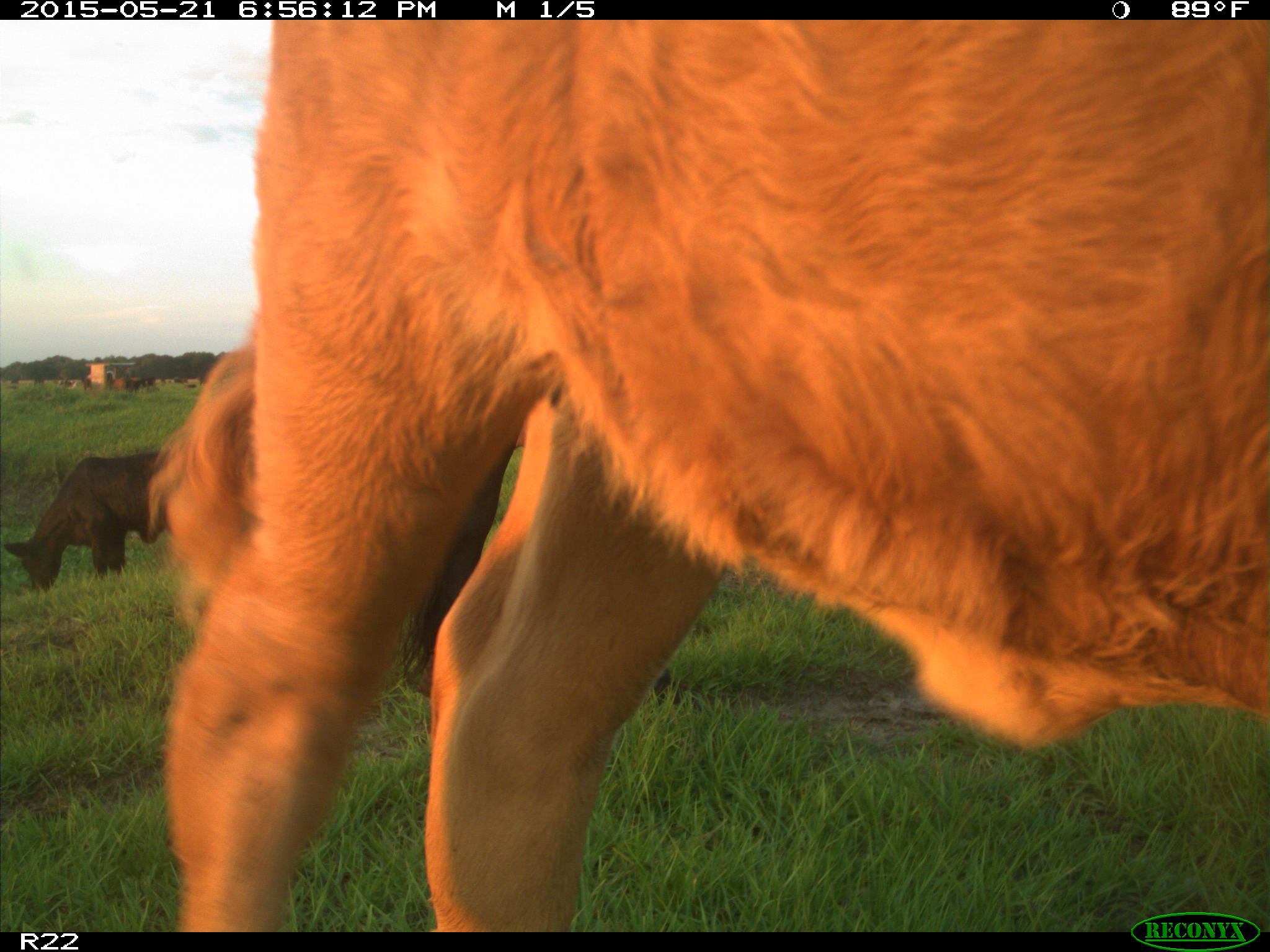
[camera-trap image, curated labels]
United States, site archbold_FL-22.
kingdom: Animalia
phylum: Chordata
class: Mammalia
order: Artiodactyla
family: Bovidae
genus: Bos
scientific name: Bos taurus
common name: domestic cow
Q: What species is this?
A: Bos taurus (domestic cow).